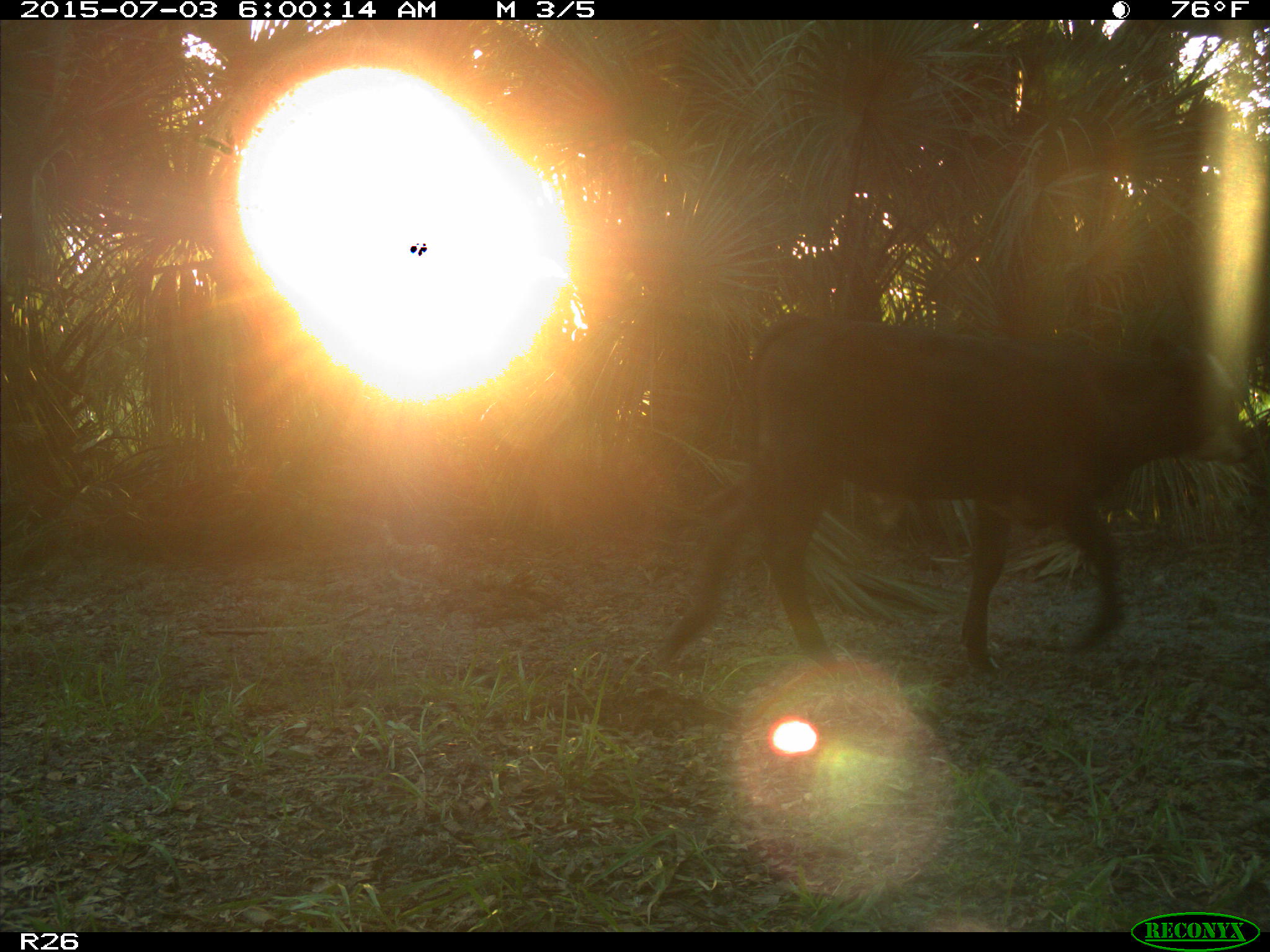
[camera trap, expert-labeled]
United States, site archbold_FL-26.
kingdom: Animalia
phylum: Chordata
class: Mammalia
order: Artiodactyla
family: Bovidae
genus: Bos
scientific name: Bos taurus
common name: domestic cow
Bos taurus (domestic cow).